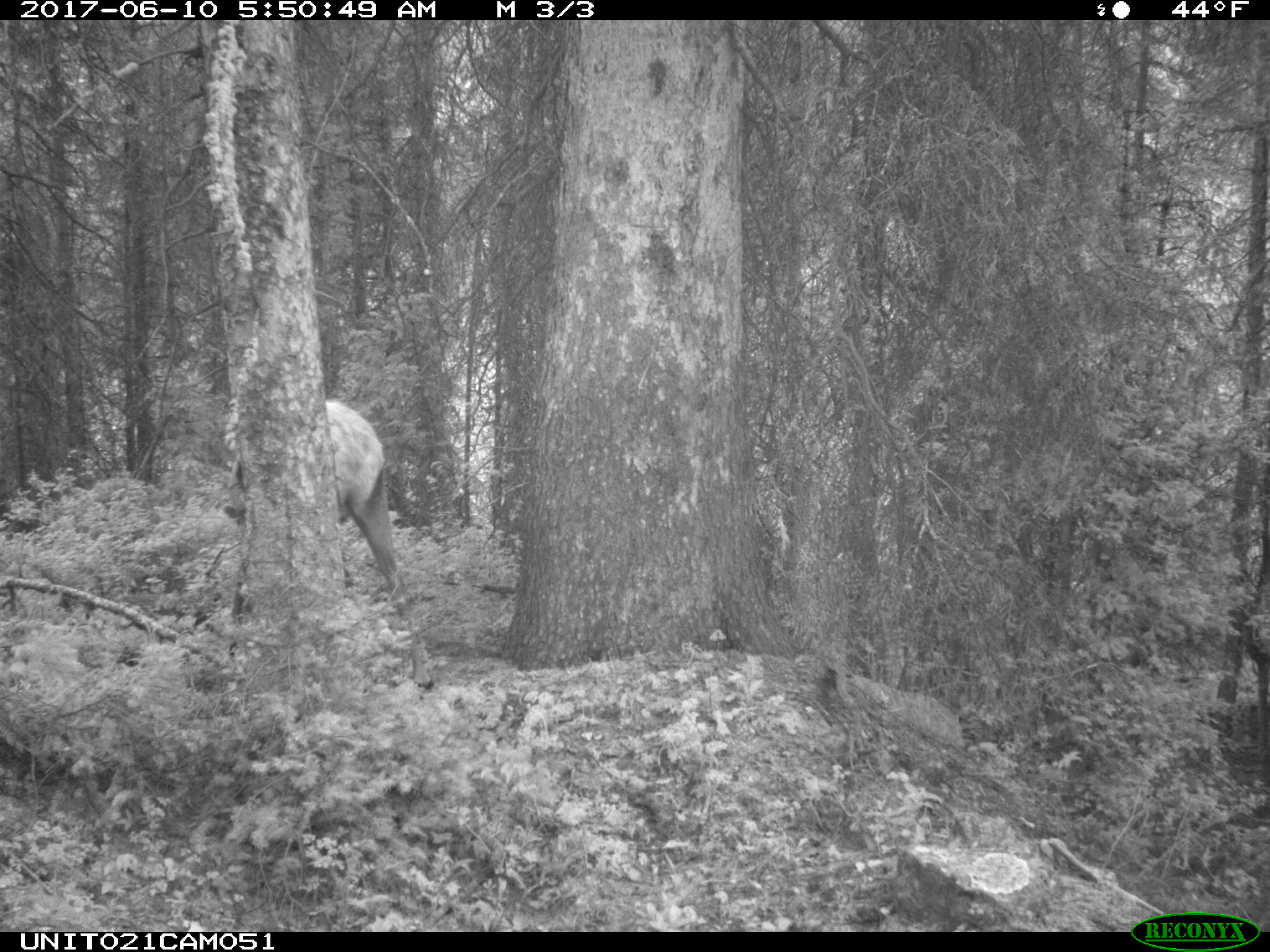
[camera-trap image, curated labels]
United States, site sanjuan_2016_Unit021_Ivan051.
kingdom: Animalia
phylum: Chordata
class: Mammalia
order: Artiodactyla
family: Cervidae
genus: Cervus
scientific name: Cervus elaphus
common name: red deer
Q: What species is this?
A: Cervus elaphus (red deer).